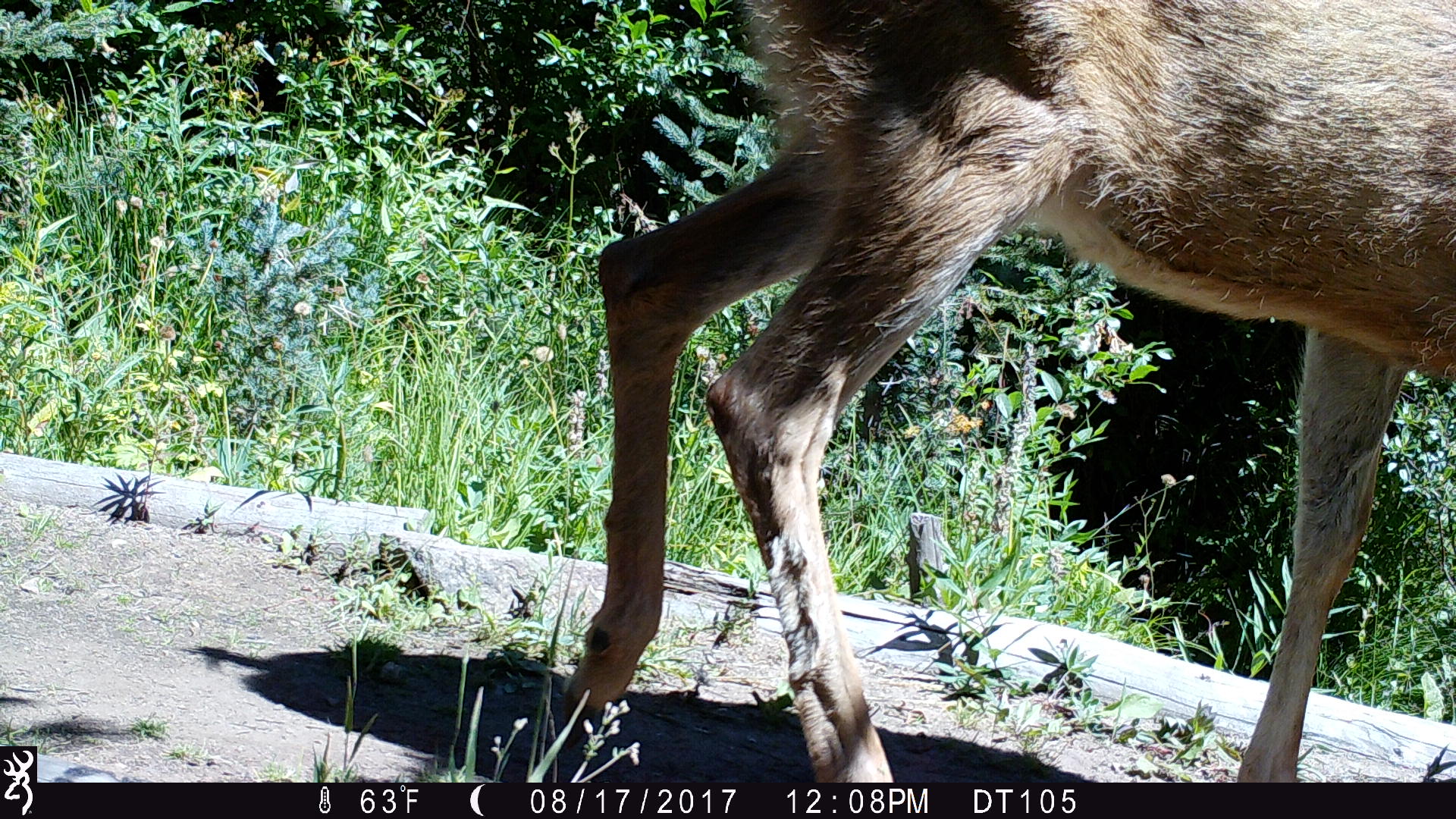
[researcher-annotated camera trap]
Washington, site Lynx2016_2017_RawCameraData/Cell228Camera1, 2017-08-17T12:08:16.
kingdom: Animalia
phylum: Chordata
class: Mammalia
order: Artiodactyla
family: Cervidae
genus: Odocoileus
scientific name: Odocoileus hemionus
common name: mule deer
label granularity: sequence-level